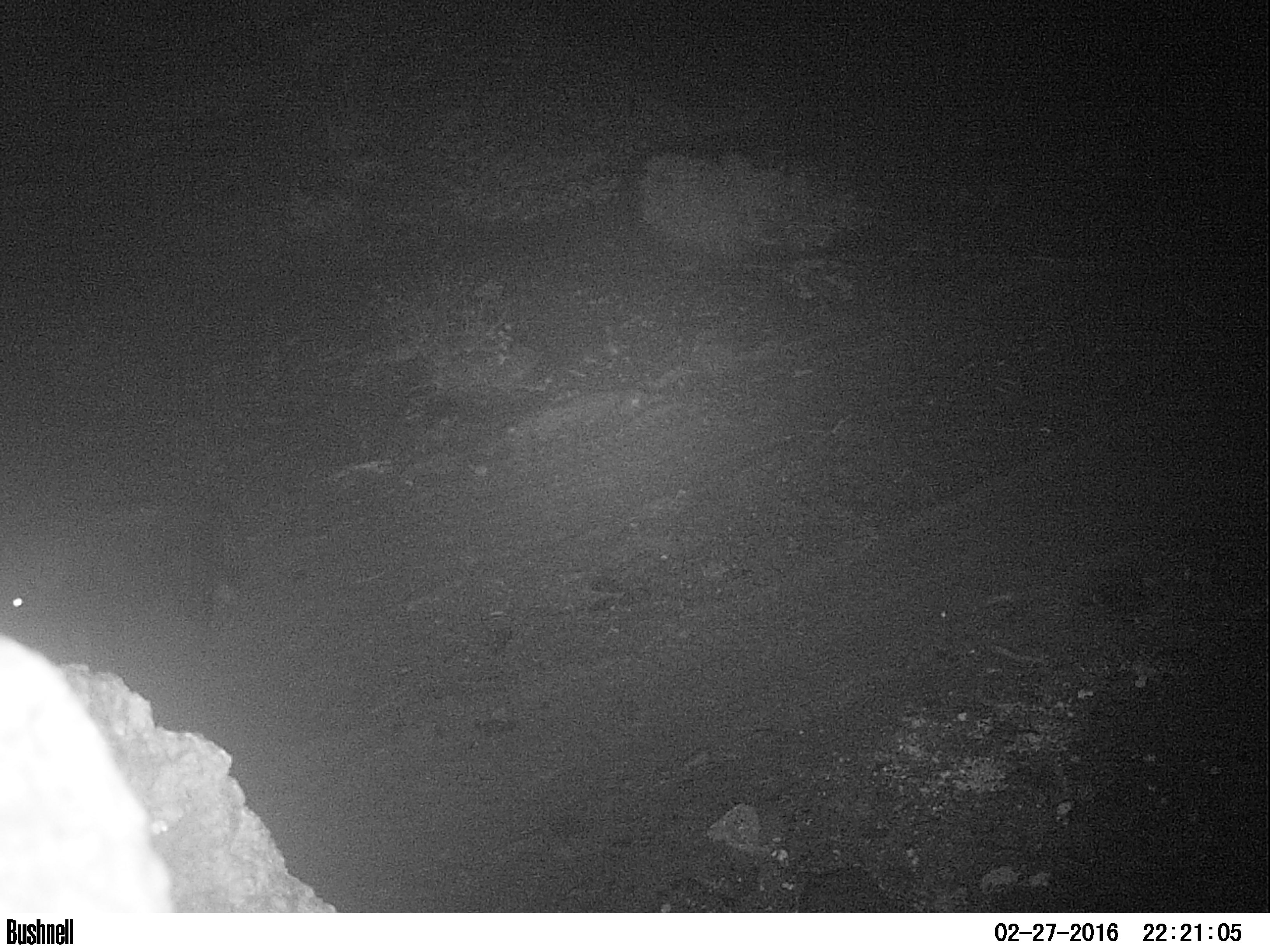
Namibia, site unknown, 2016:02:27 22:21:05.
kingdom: Animalia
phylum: Chordata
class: Mammalia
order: Carnivora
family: Hyaenidae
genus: Parahyaena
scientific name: Parahyaena brunnea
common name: brown hyena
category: hyaena brunnea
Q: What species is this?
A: Hyaena brunnea (brown hyena) (Parahyaena brunnea).